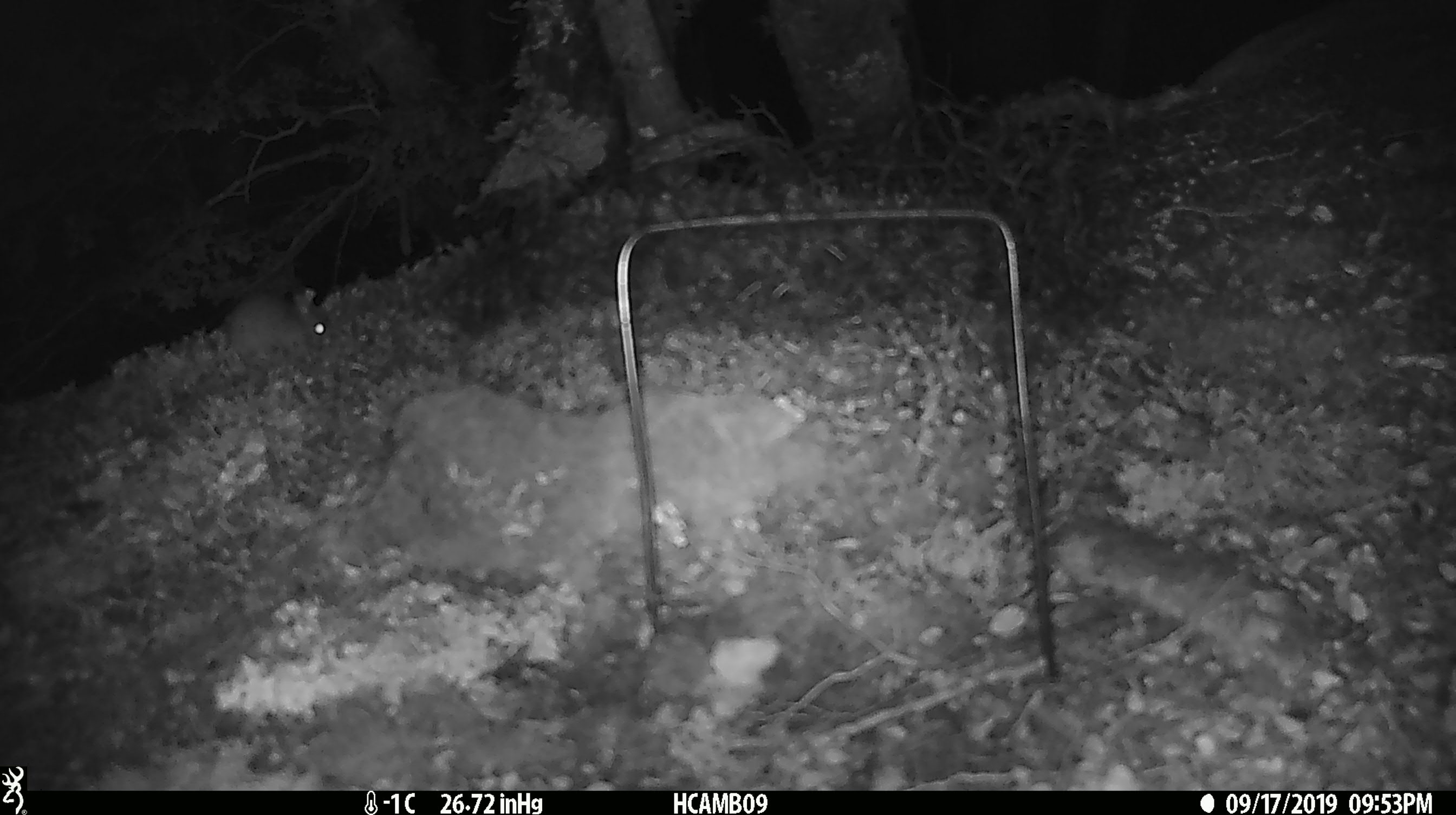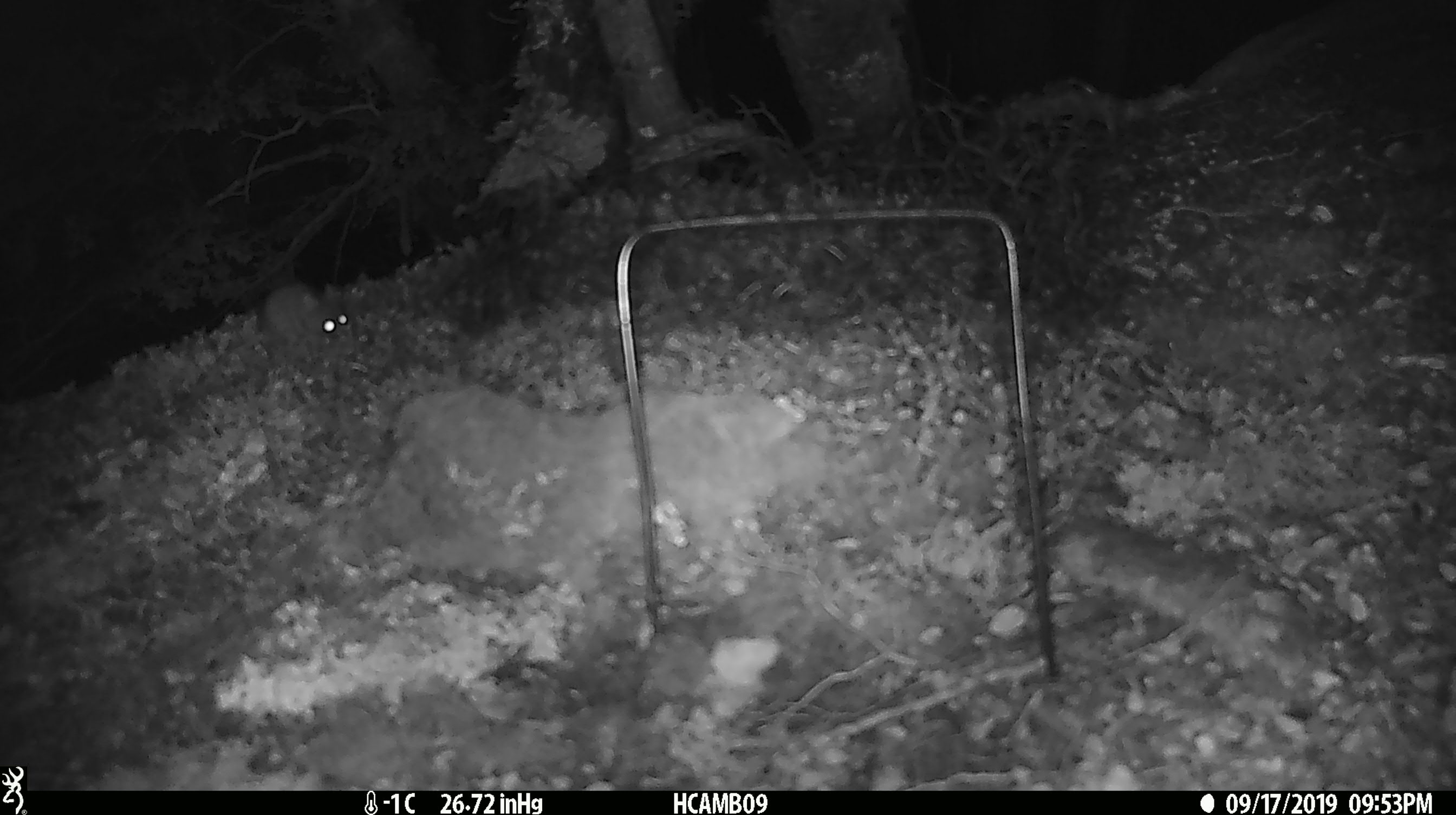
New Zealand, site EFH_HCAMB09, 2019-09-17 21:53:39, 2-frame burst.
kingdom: Animalia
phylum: Chordata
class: Mammalia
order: Rodentia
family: Muridae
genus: Mus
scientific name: Mus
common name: mouse